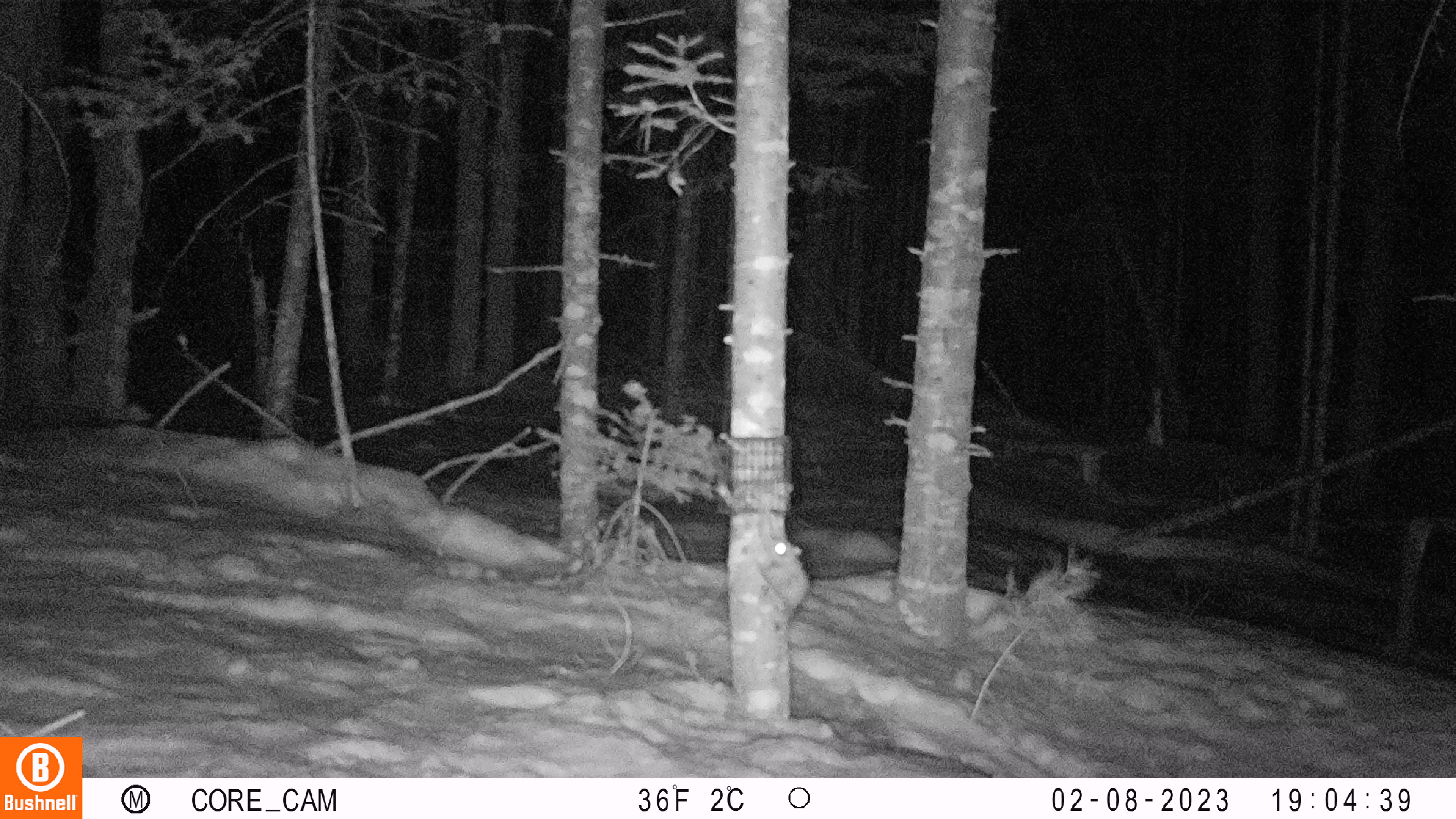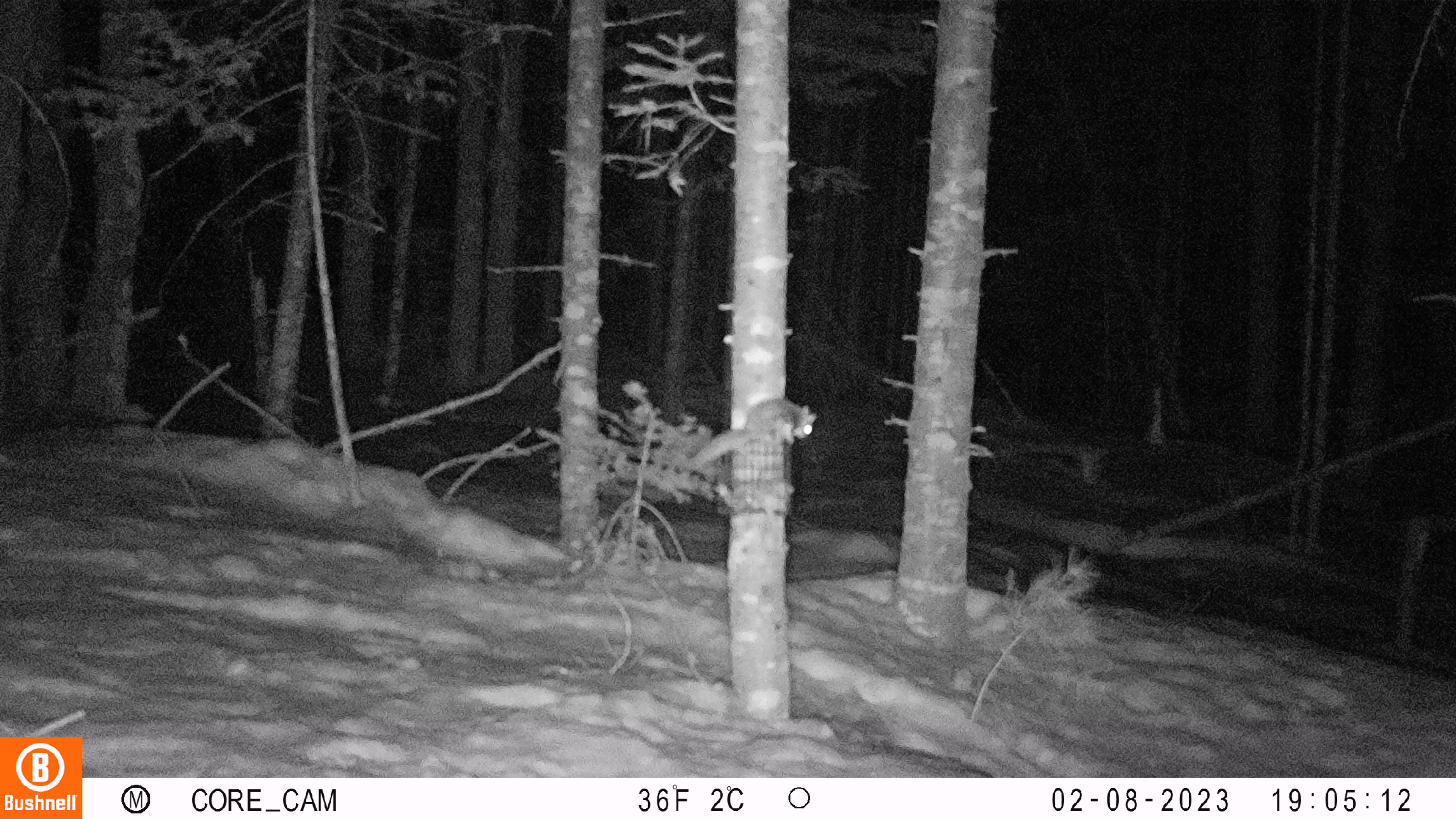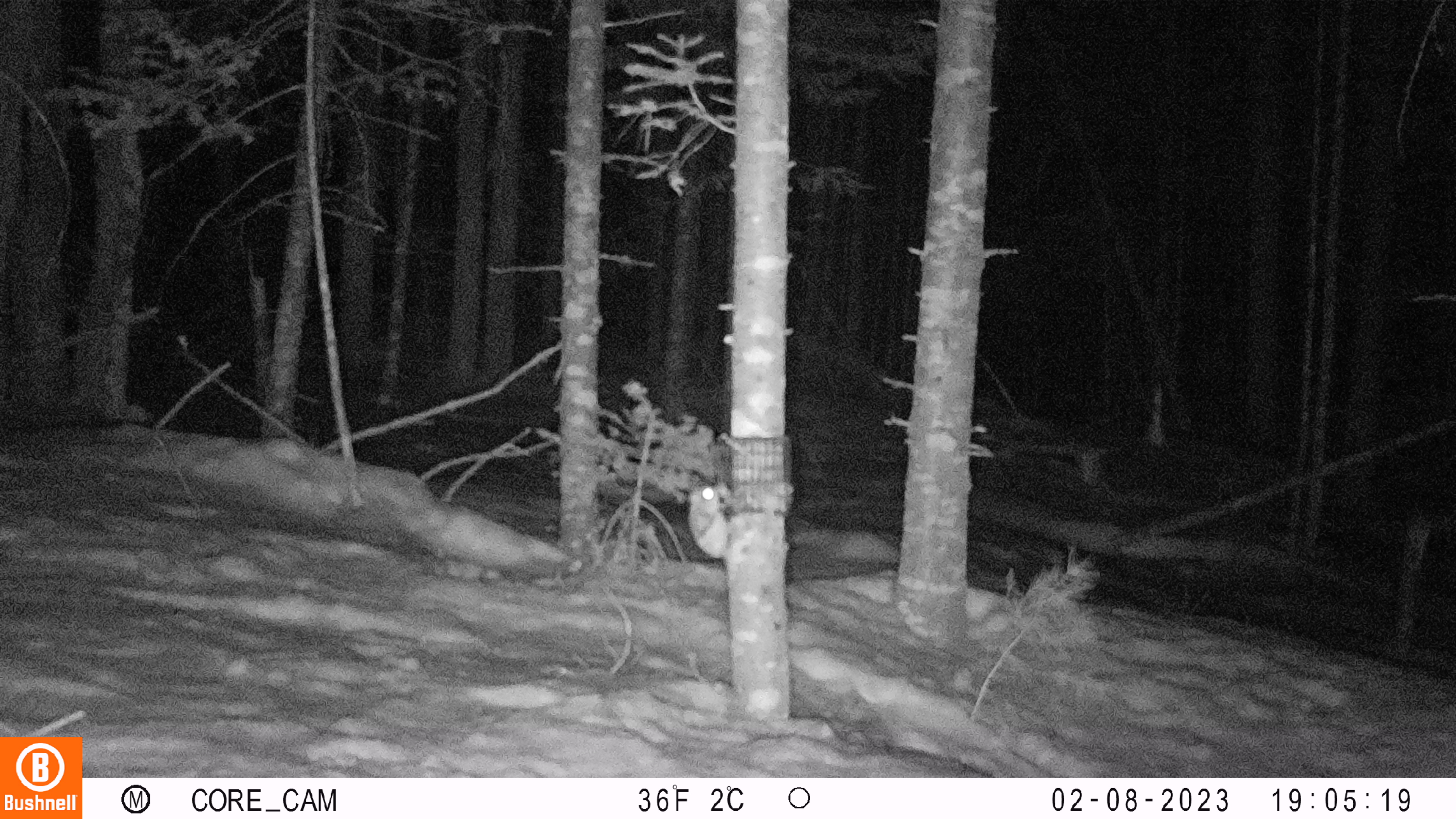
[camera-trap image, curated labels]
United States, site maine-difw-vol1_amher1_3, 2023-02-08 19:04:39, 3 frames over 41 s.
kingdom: Animalia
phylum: Chordata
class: Mammalia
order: Rodentia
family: Sciuridae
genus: Glaucomys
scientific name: Glaucomys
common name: flying squirrel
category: flying squirrel sp.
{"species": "flying squirrel sp. (flying squirrel) (Glaucomys)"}